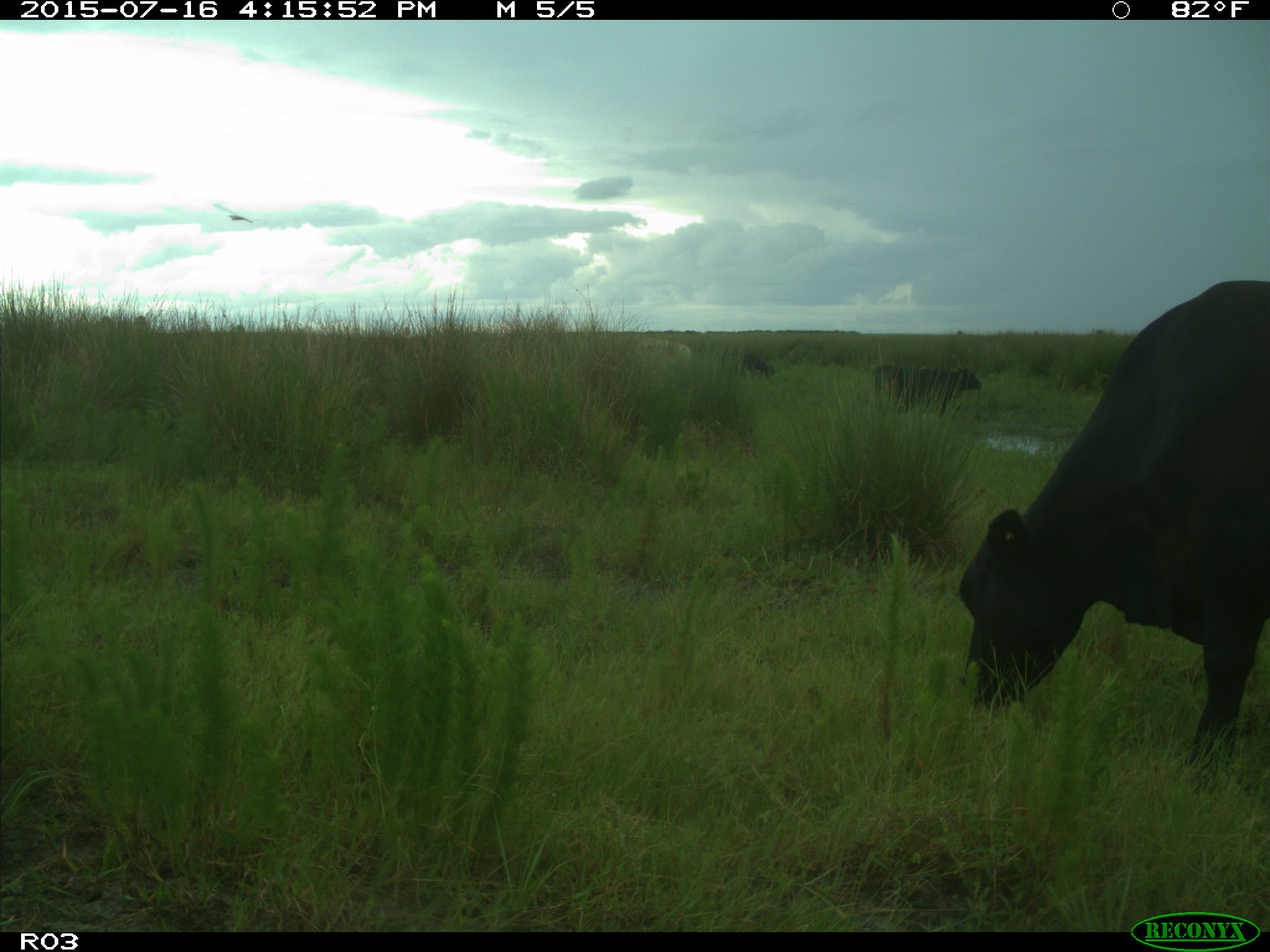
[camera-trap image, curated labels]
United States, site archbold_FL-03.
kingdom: Animalia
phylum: Chordata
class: Mammalia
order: Artiodactyla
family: Bovidae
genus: Bos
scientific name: Bos taurus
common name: domestic cow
Bos taurus (domestic cow).